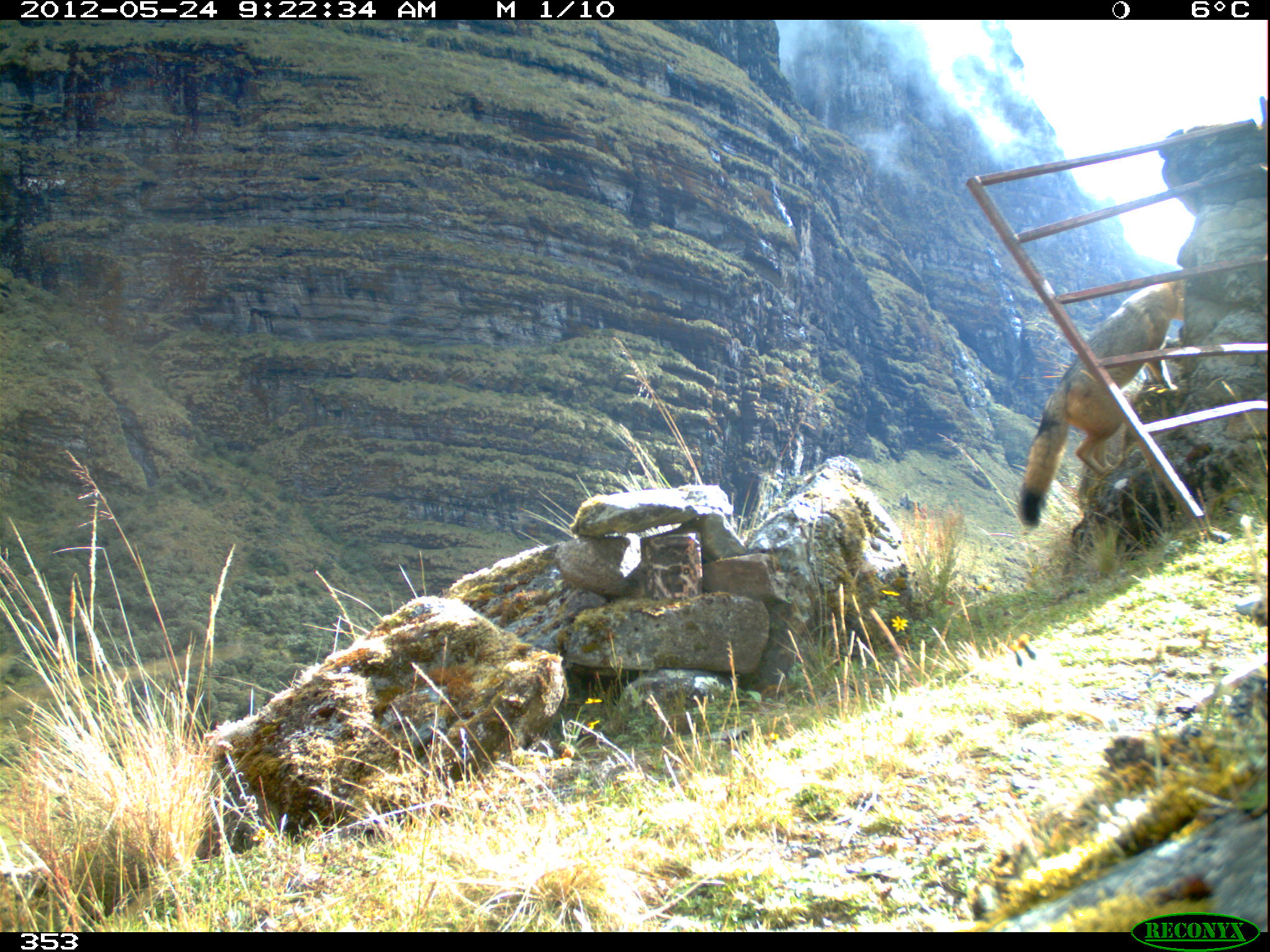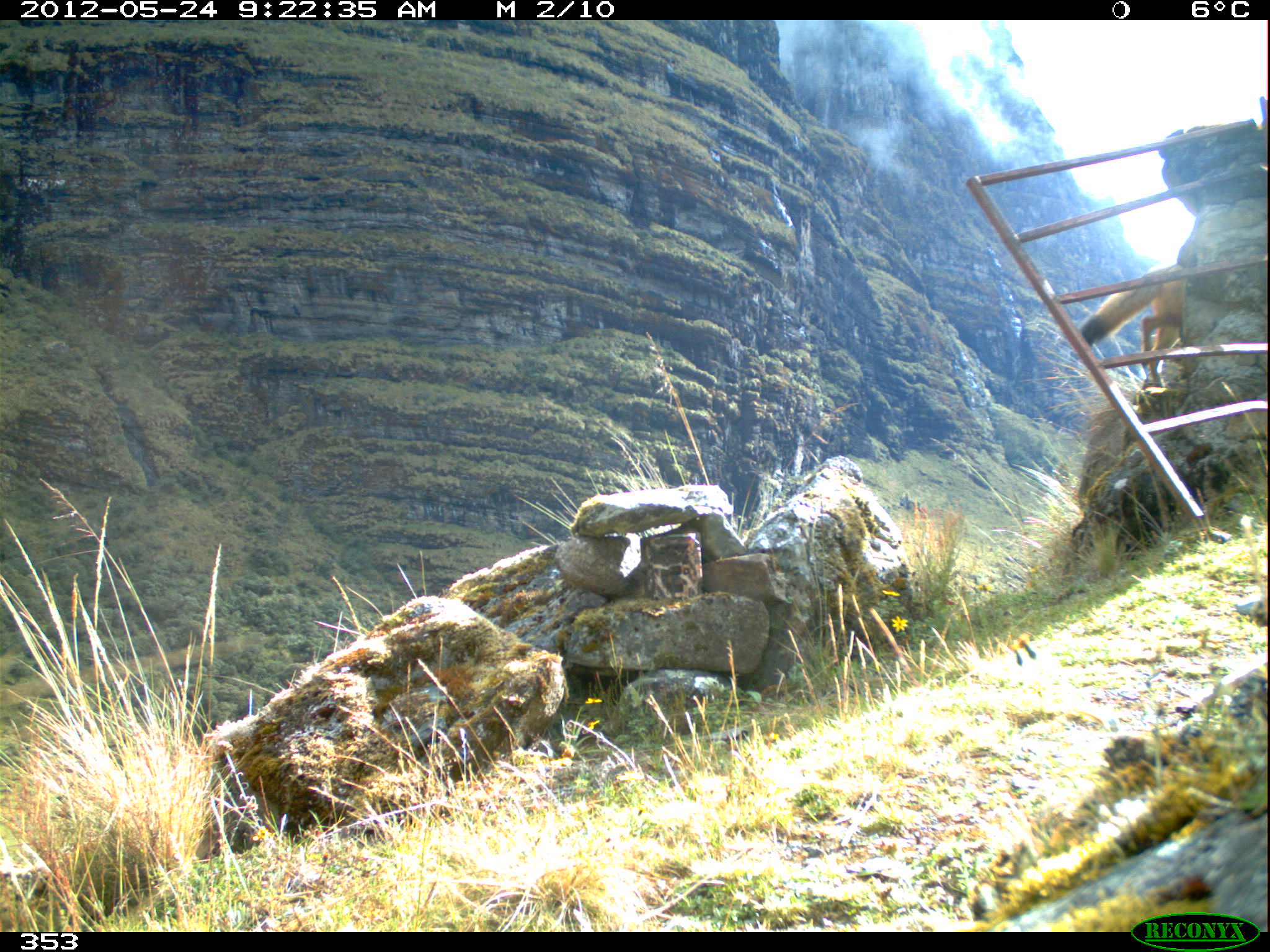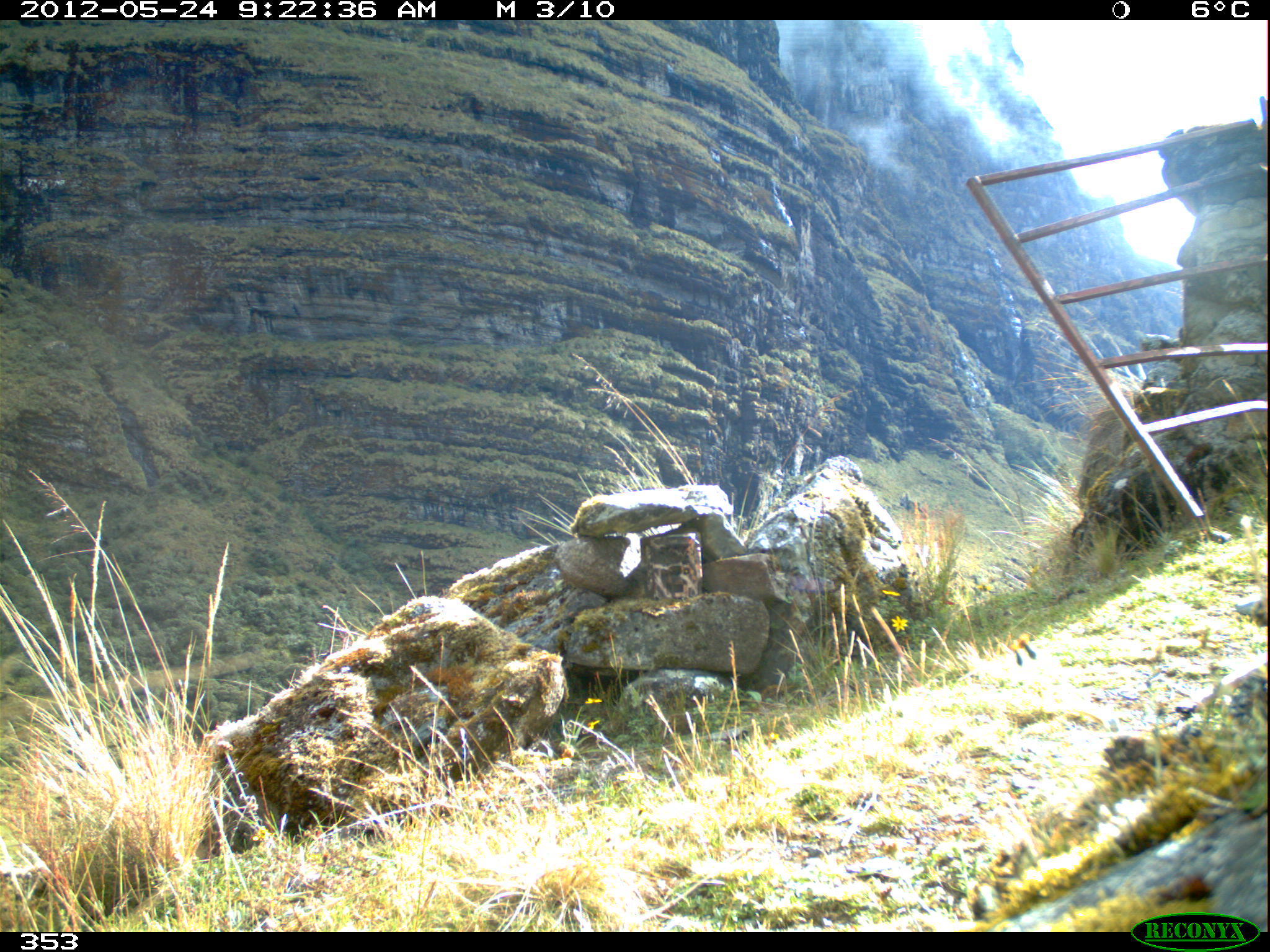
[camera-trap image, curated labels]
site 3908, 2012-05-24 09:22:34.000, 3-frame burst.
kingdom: Animalia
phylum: Chordata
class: Mammalia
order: Carnivora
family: Canidae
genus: Lycalopex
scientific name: Lycalopex culpaeus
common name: culpeo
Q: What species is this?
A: Lycalopex culpaeus (culpeo).